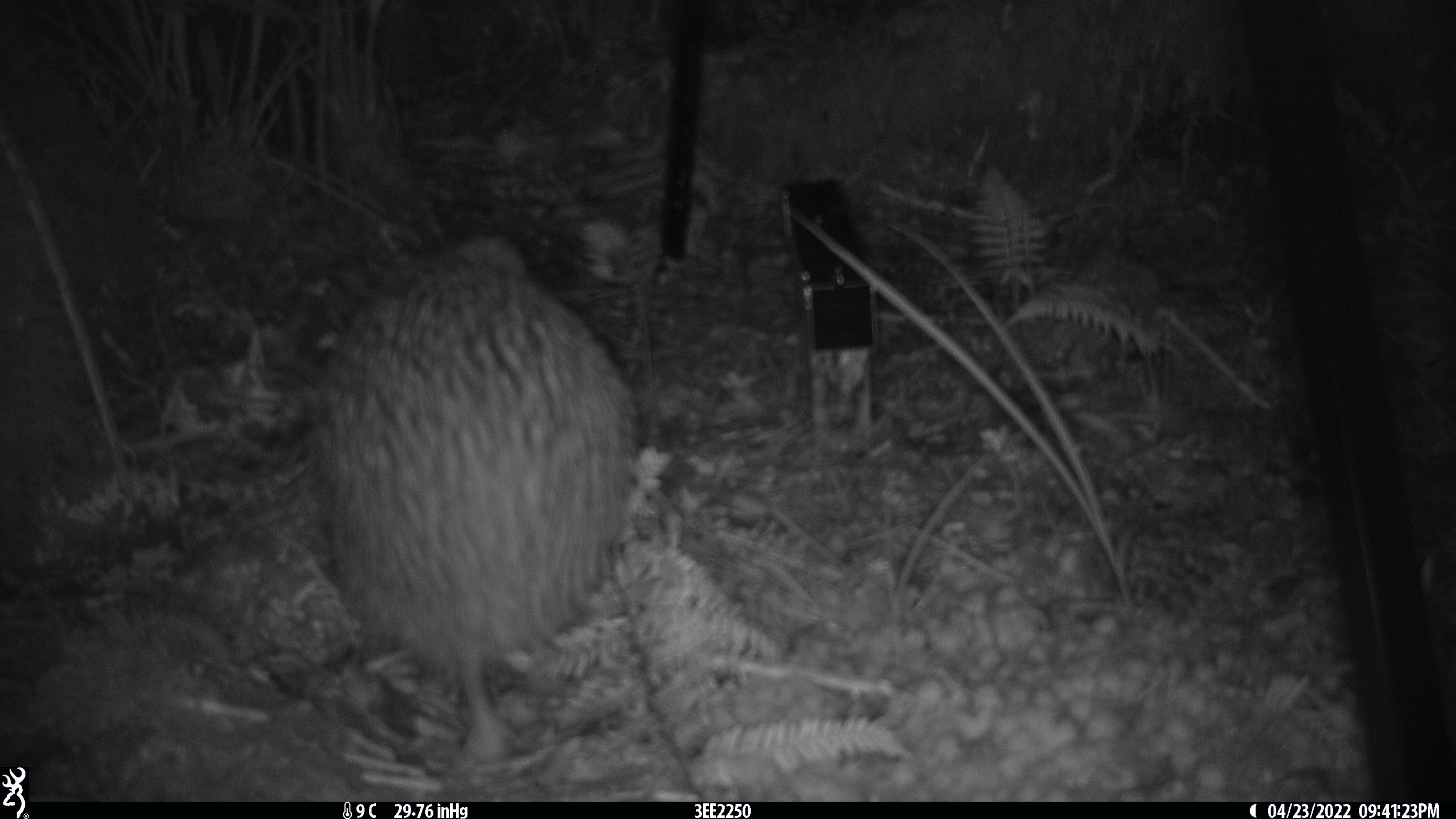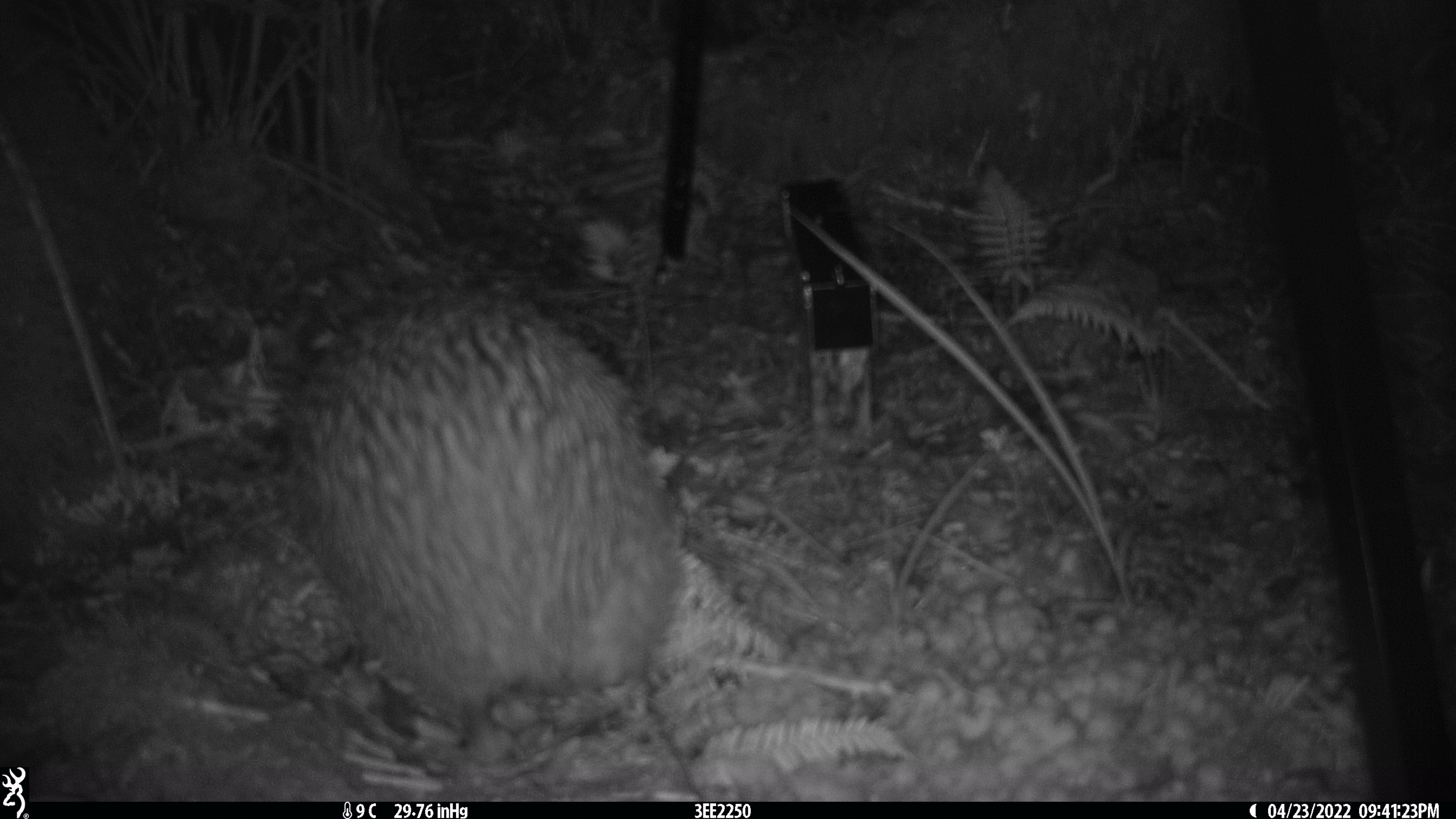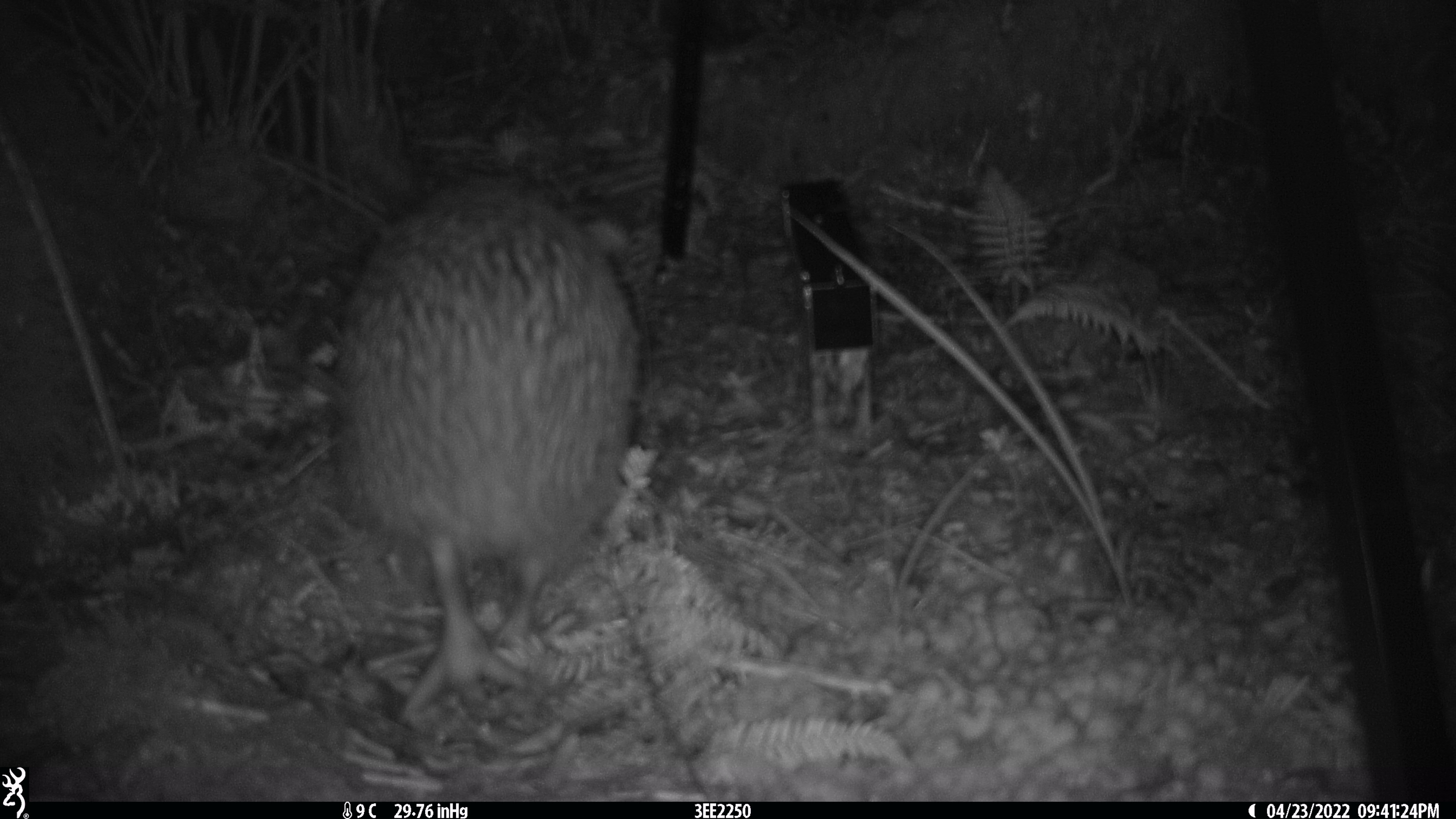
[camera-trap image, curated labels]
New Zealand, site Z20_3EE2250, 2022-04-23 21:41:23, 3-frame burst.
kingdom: Animalia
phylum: Chordata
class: Aves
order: Apterygiformes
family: Apterygidae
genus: Apteryx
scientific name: Apteryx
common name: kiwi